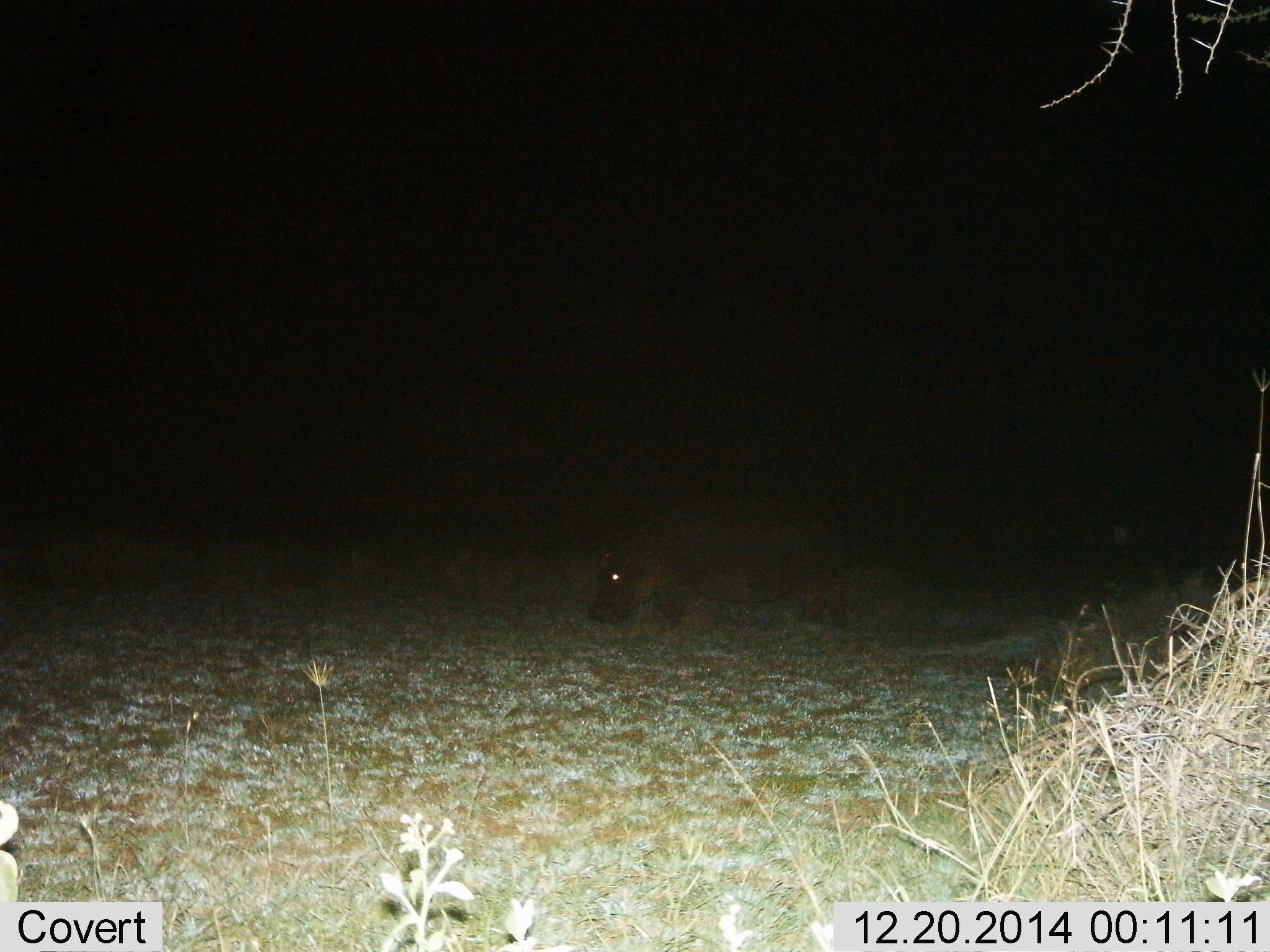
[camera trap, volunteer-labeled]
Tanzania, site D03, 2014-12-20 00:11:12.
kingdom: Animalia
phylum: Chordata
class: Mammalia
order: Artiodactyla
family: Hippopotamidae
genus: Hippopotamus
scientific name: Hippopotamus amphibius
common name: hippopotamus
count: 1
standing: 30%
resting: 0%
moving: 40%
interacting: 0%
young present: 0%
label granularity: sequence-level